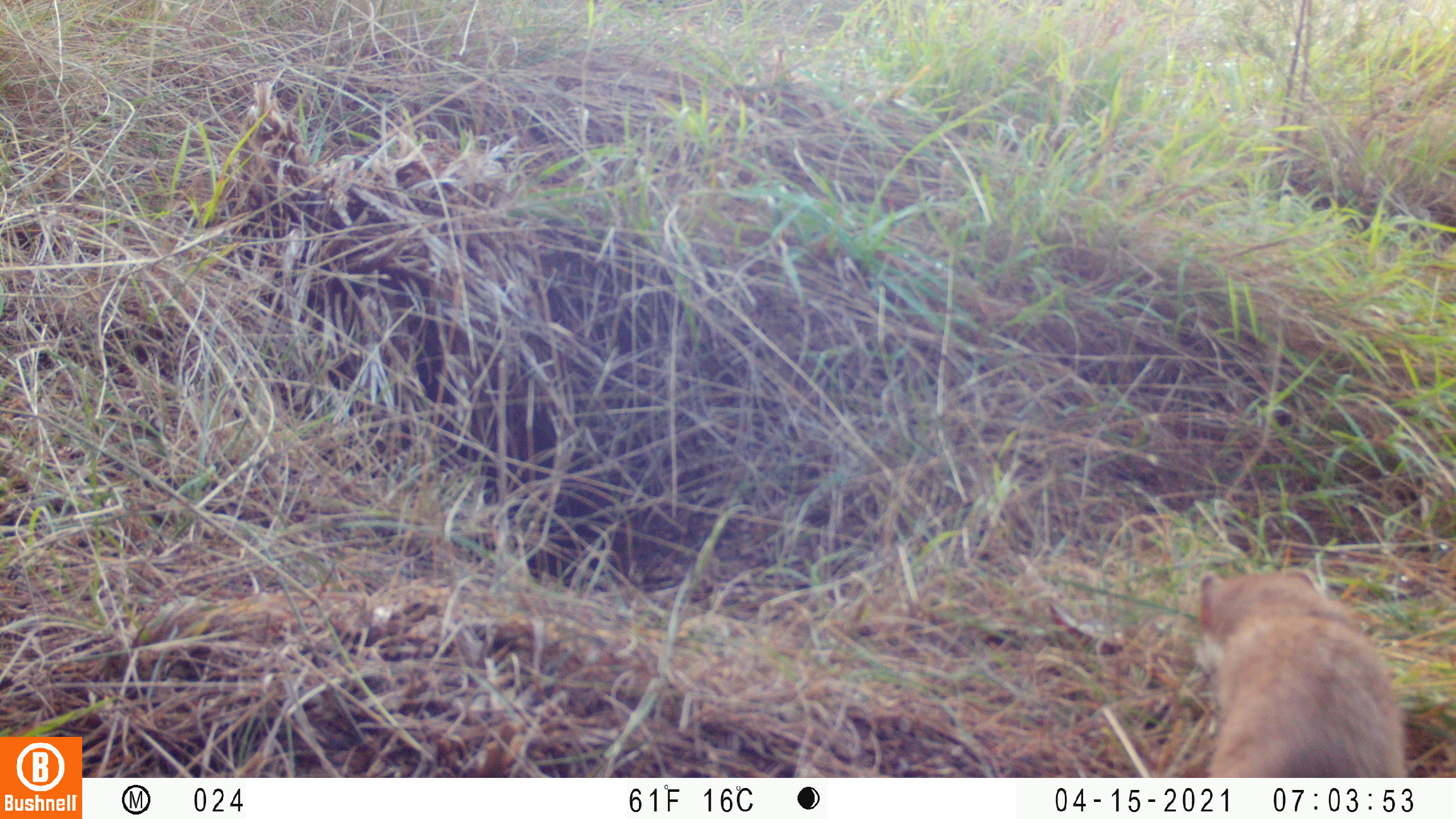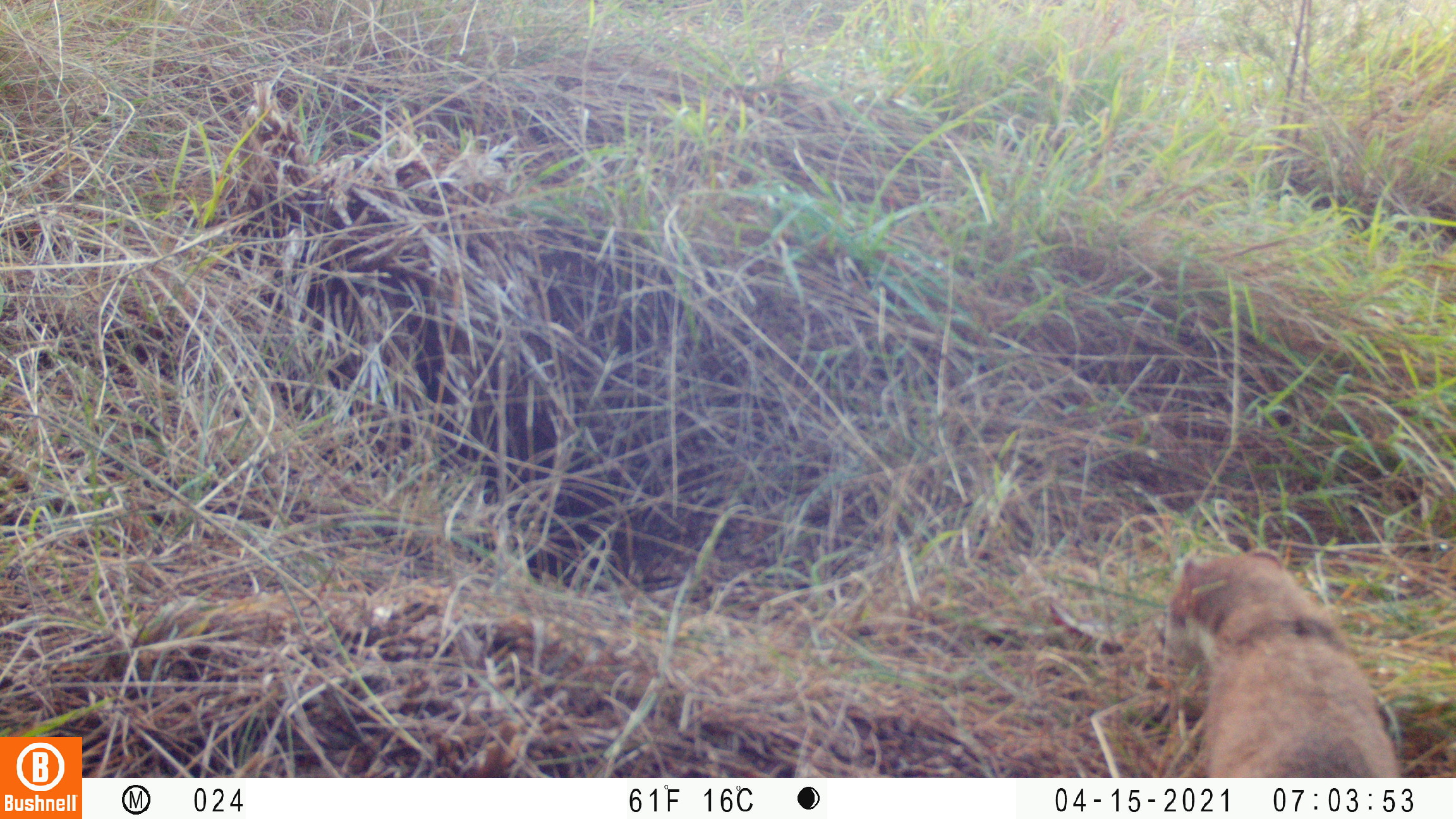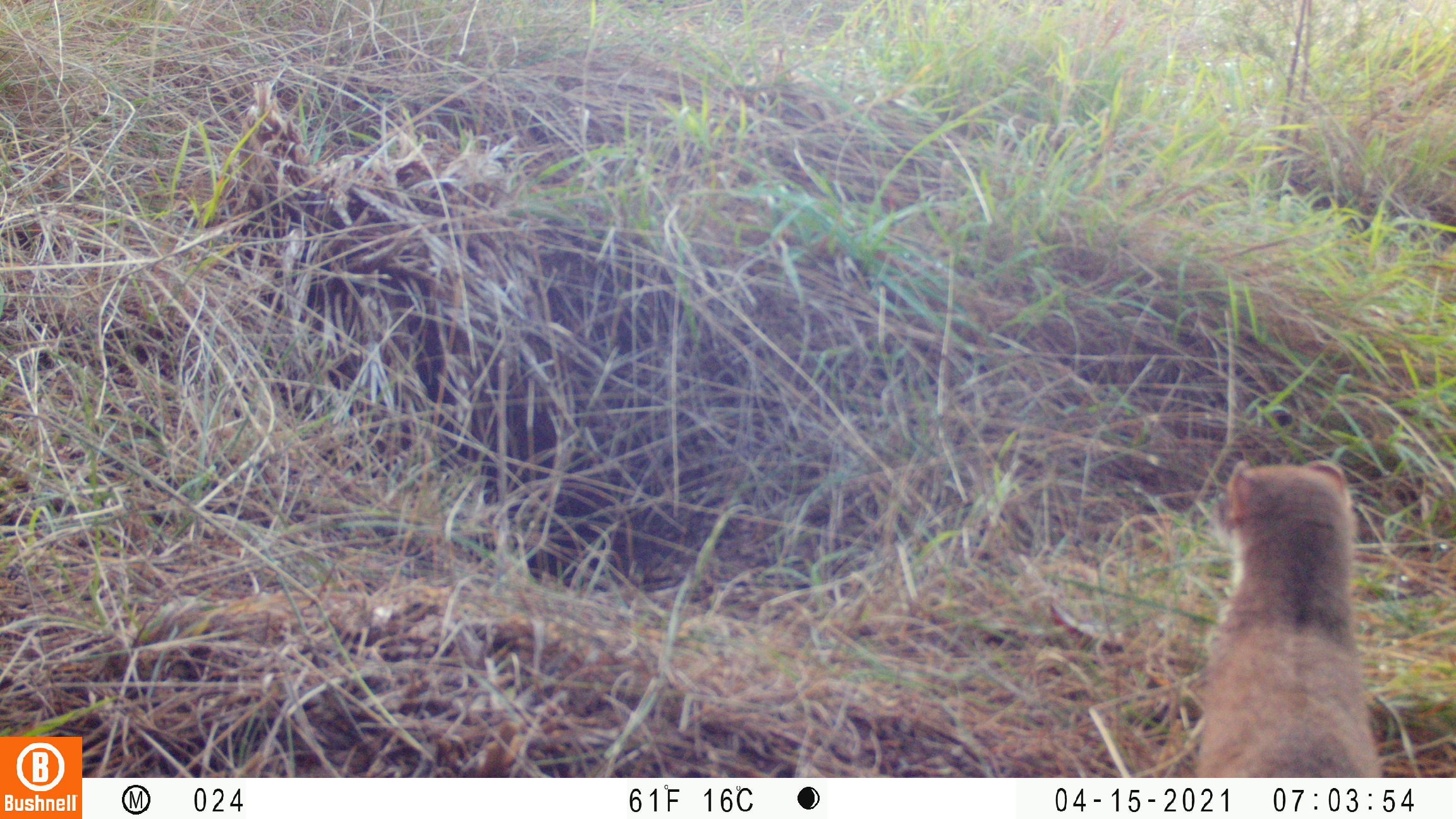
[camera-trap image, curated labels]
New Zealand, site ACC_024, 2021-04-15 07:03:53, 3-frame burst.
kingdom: Animalia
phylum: Chordata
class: Mammalia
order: Carnivora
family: Mustelidae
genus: Mustela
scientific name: Mustela erminea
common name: stoat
Stoat (Mustela erminea).